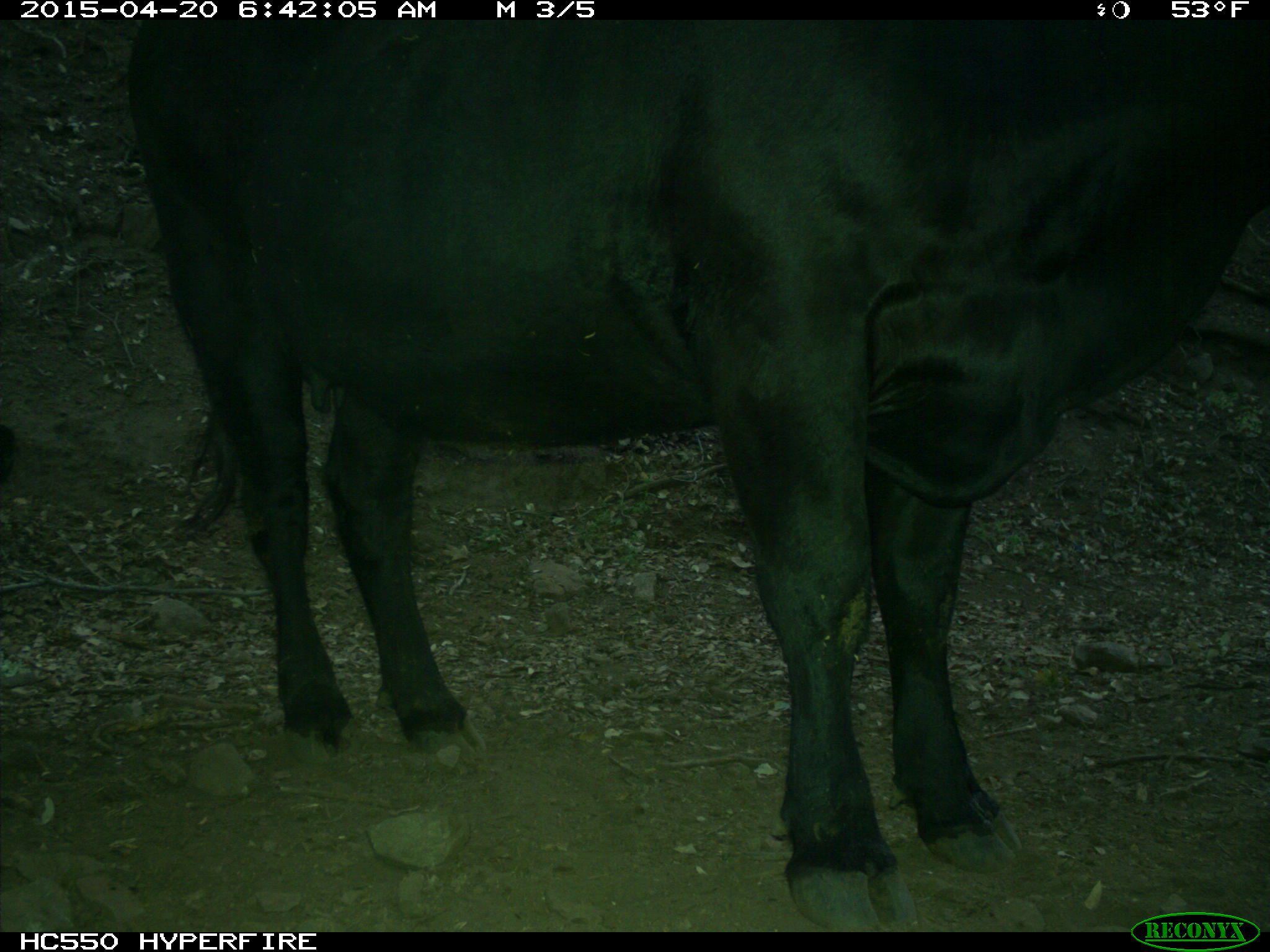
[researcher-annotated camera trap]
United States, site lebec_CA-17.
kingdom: Animalia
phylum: Chordata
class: Mammalia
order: Artiodactyla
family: Bovidae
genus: Bos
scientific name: Bos taurus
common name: domestic cow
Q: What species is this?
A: Bos taurus (domestic cow).